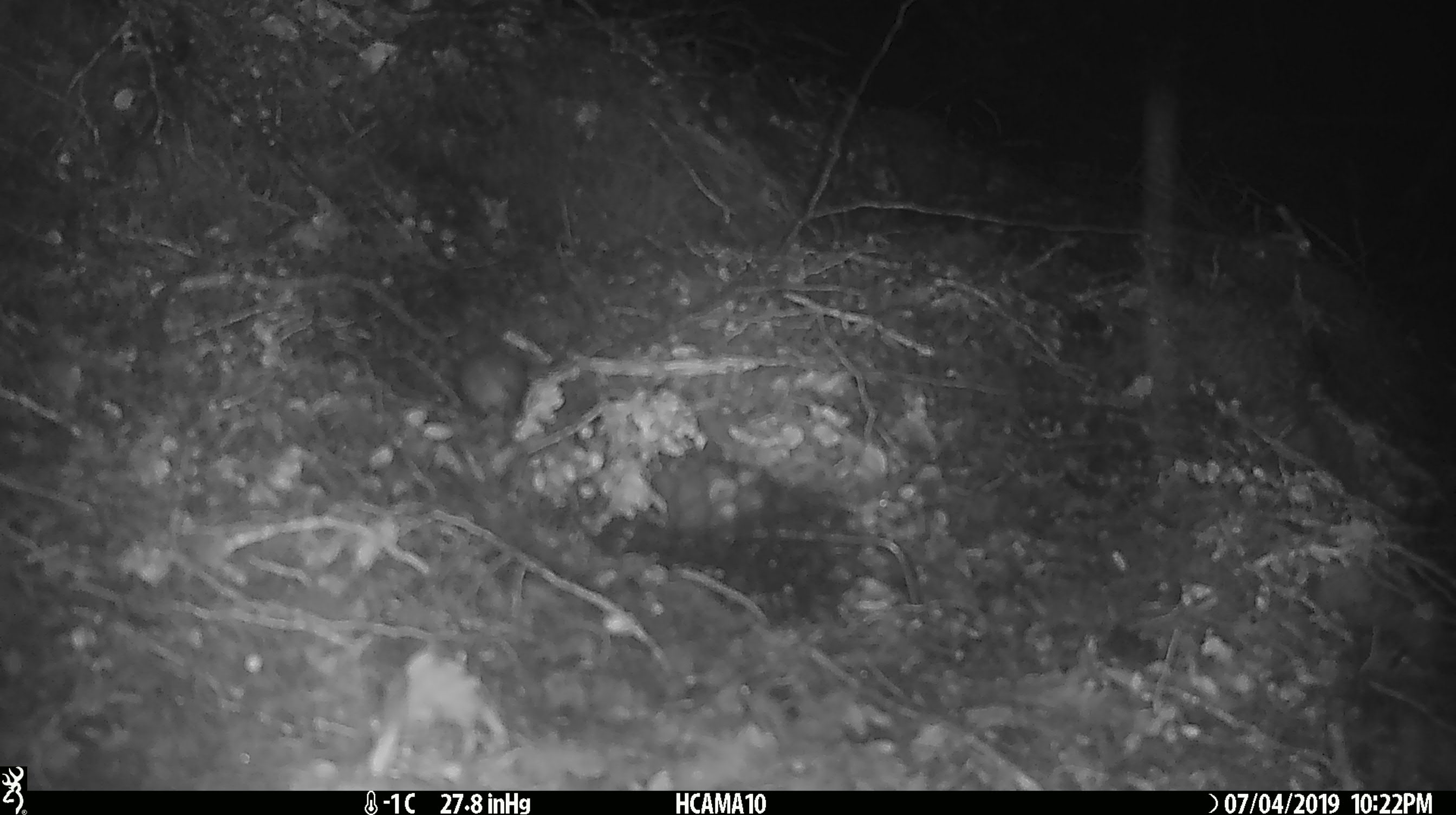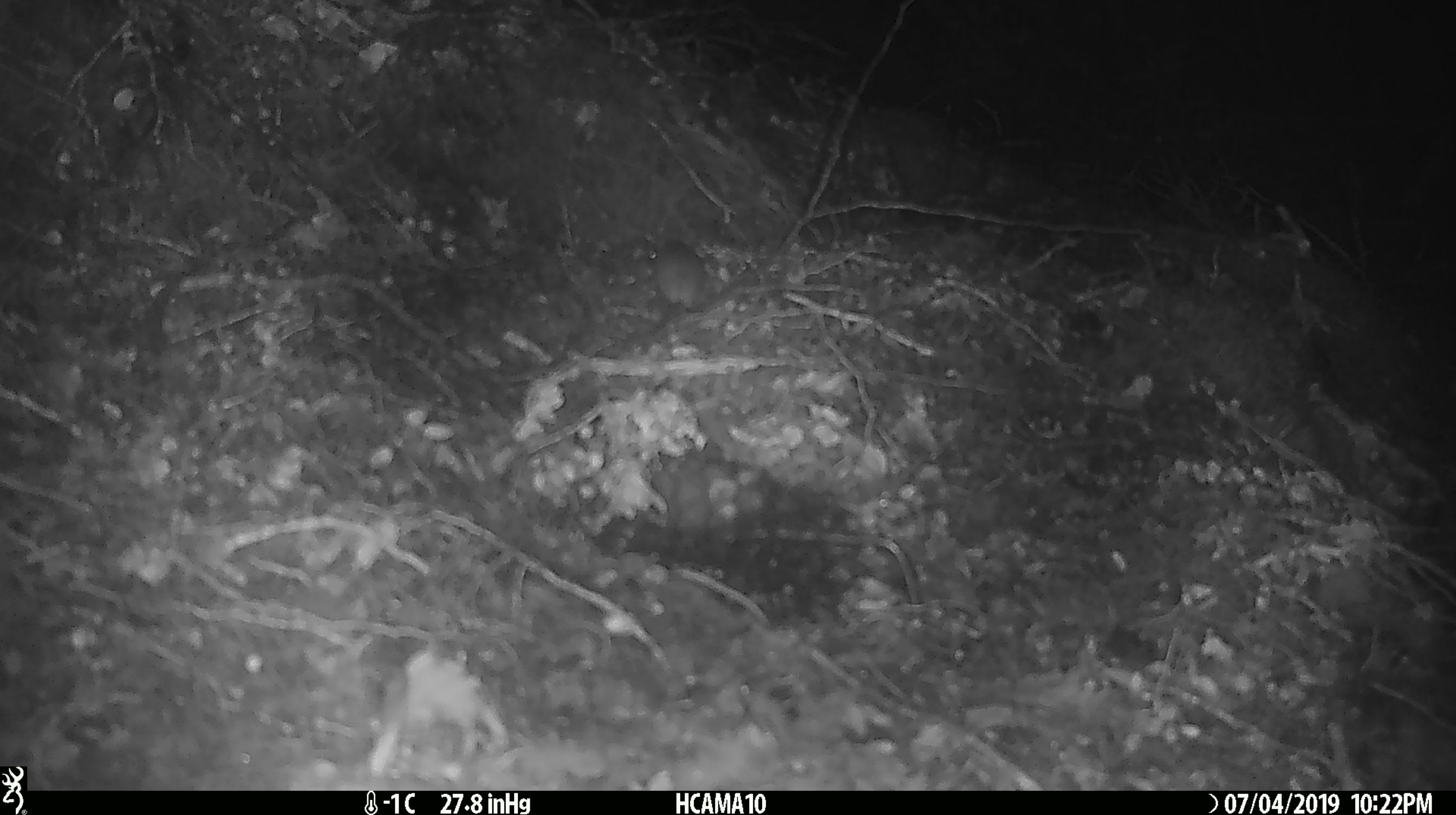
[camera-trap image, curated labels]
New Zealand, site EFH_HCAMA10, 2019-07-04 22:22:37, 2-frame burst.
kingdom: Animalia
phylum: Chordata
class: Mammalia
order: Rodentia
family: Muridae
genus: Mus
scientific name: Mus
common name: mouse